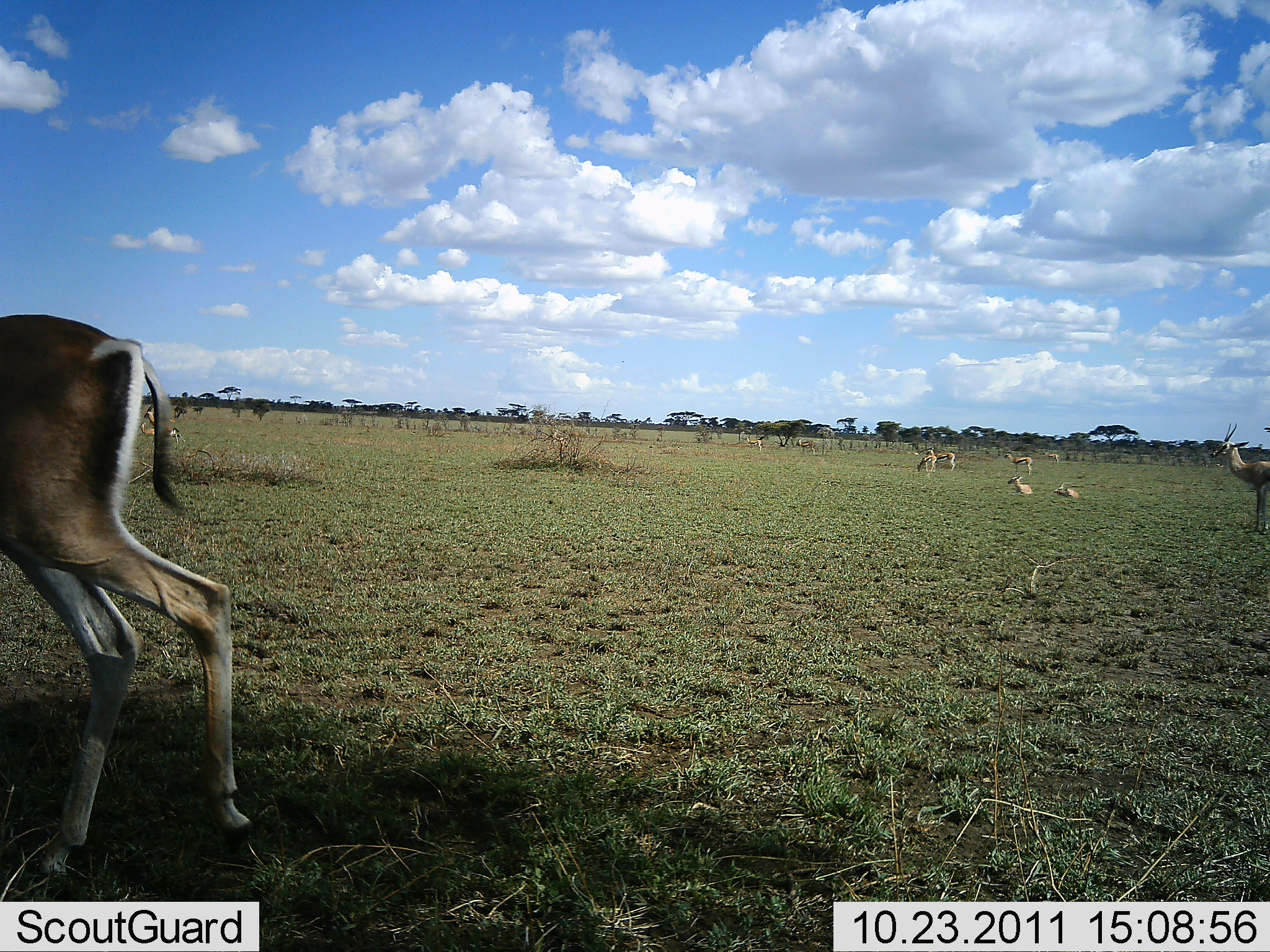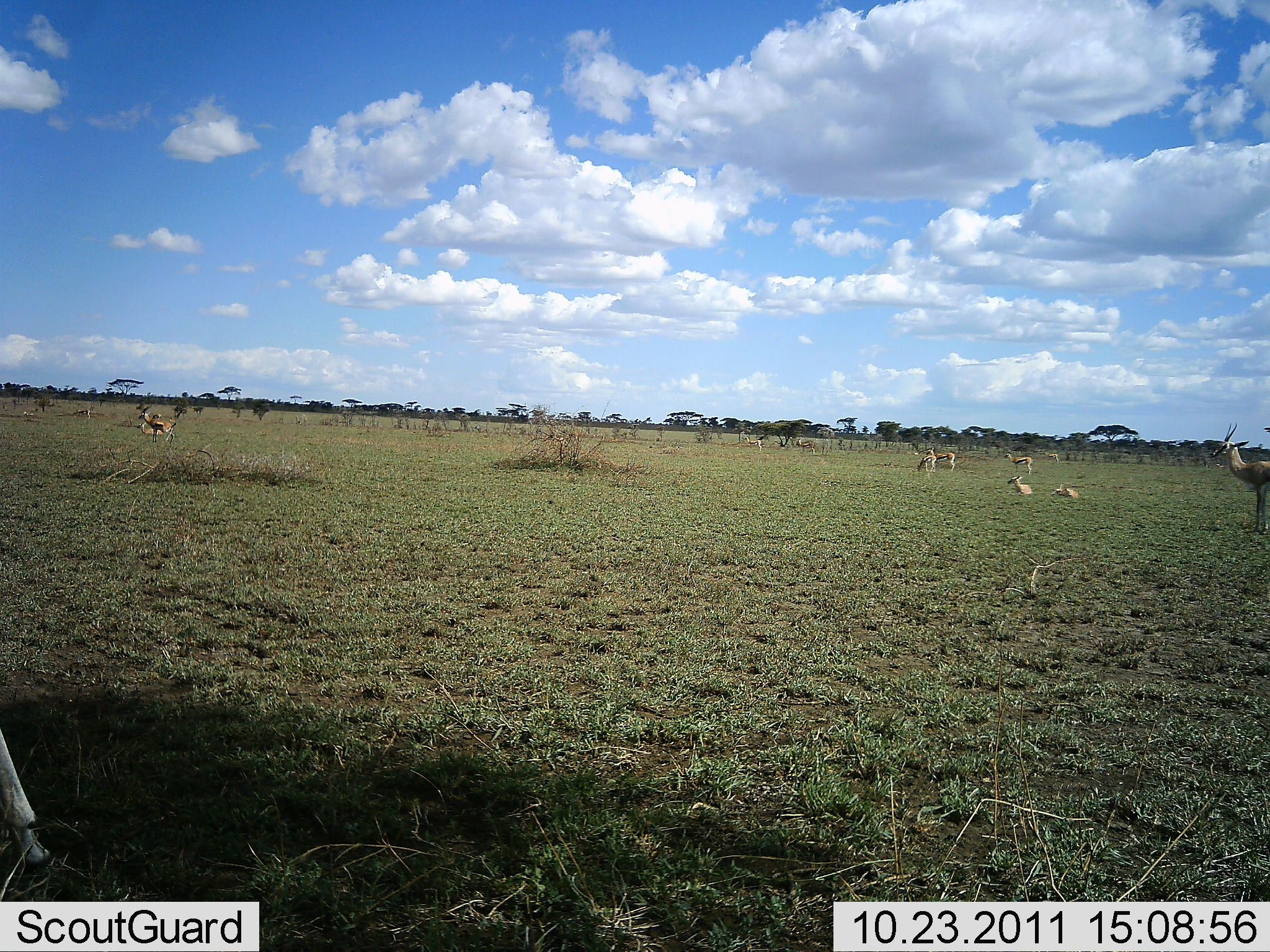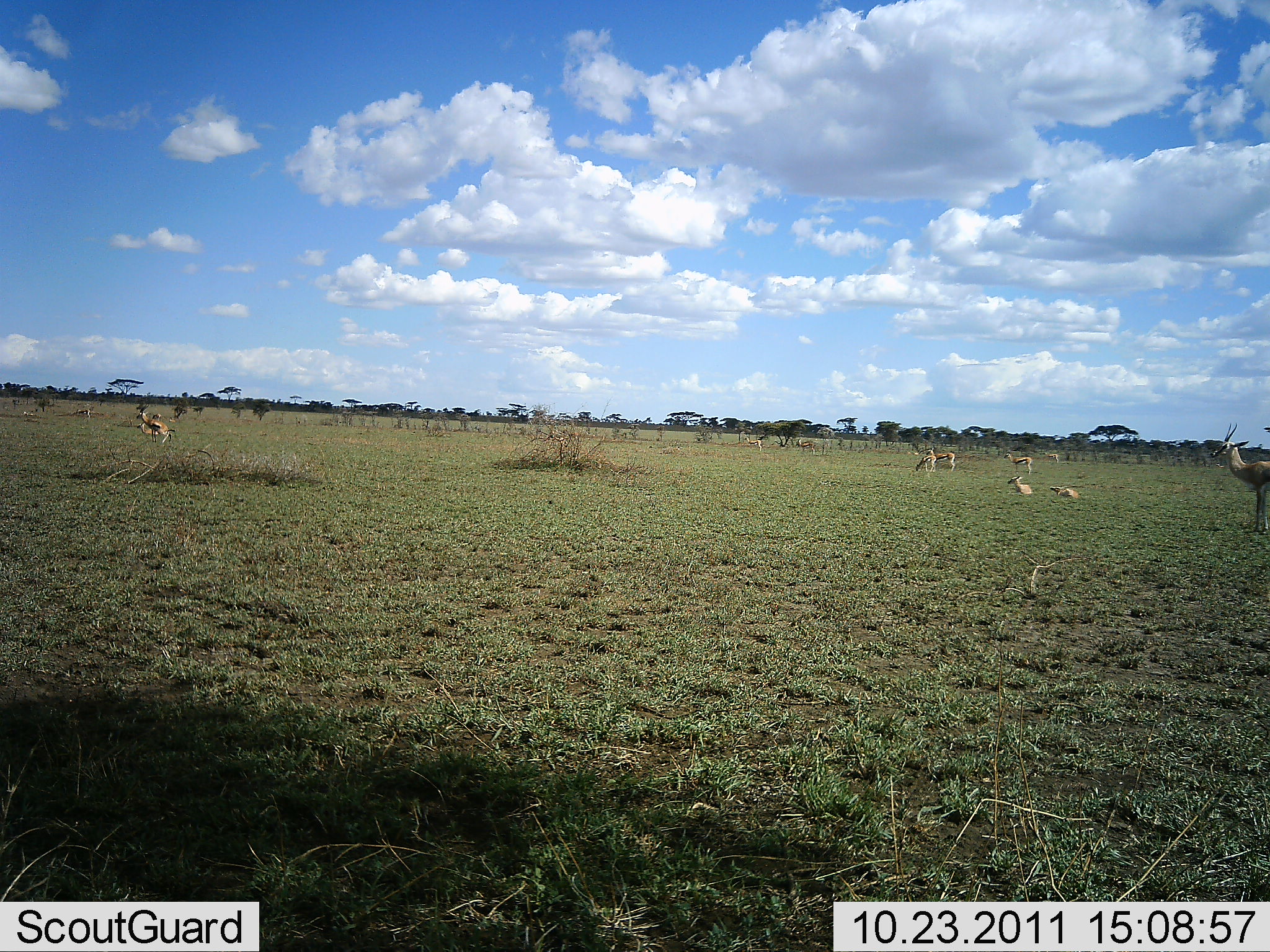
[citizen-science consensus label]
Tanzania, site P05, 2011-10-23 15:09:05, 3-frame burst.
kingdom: Animalia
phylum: Chordata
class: Mammalia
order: Artiodactyla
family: Bovidae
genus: Nanger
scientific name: Nanger granti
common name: grant's gazelle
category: gazellegrants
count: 9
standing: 85%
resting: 69%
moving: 62%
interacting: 0%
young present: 15%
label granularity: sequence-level